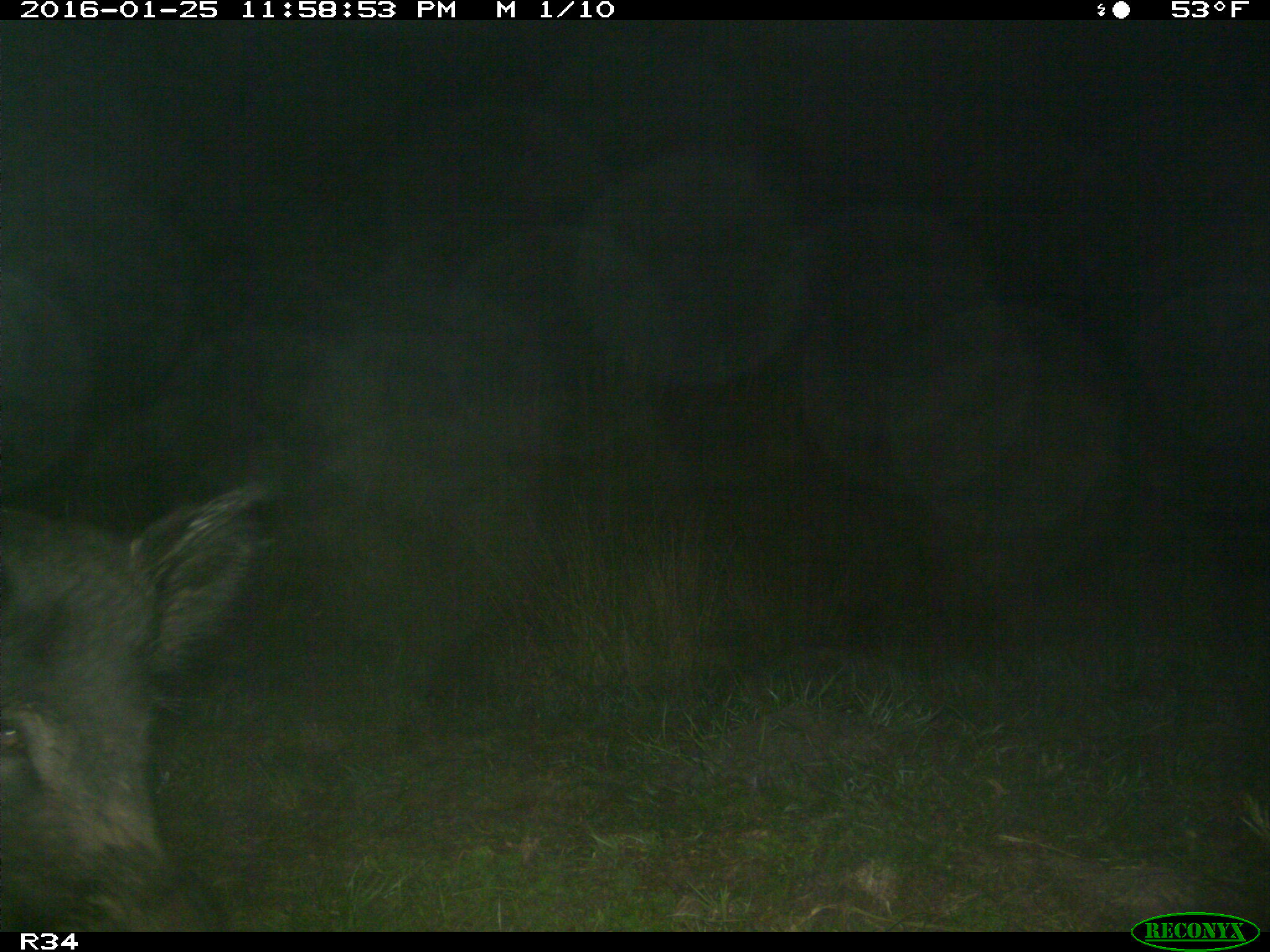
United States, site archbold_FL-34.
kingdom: Animalia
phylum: Chordata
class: Mammalia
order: Artiodactyla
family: Suidae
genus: Sus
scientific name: Sus scrofa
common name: wild boar